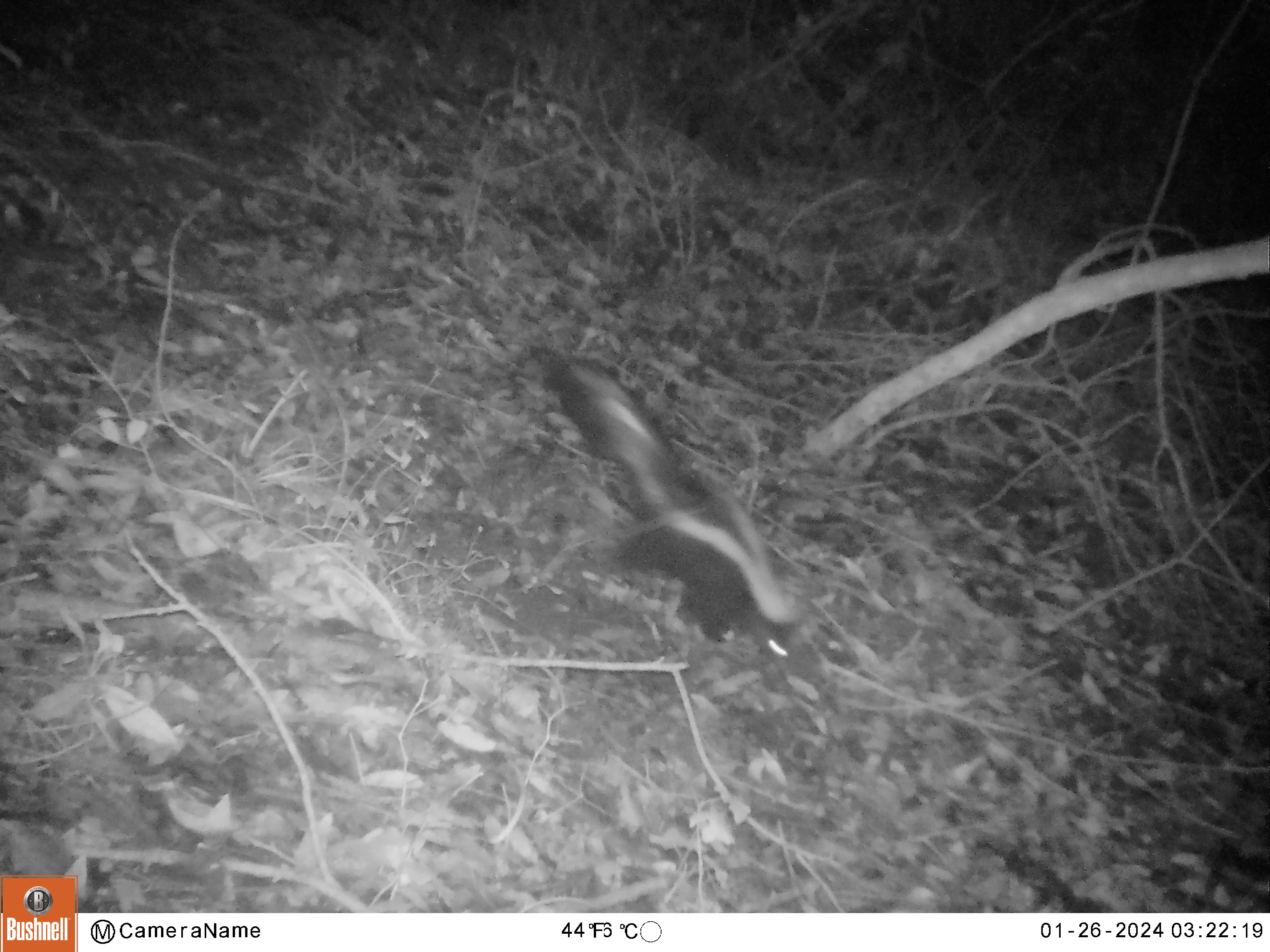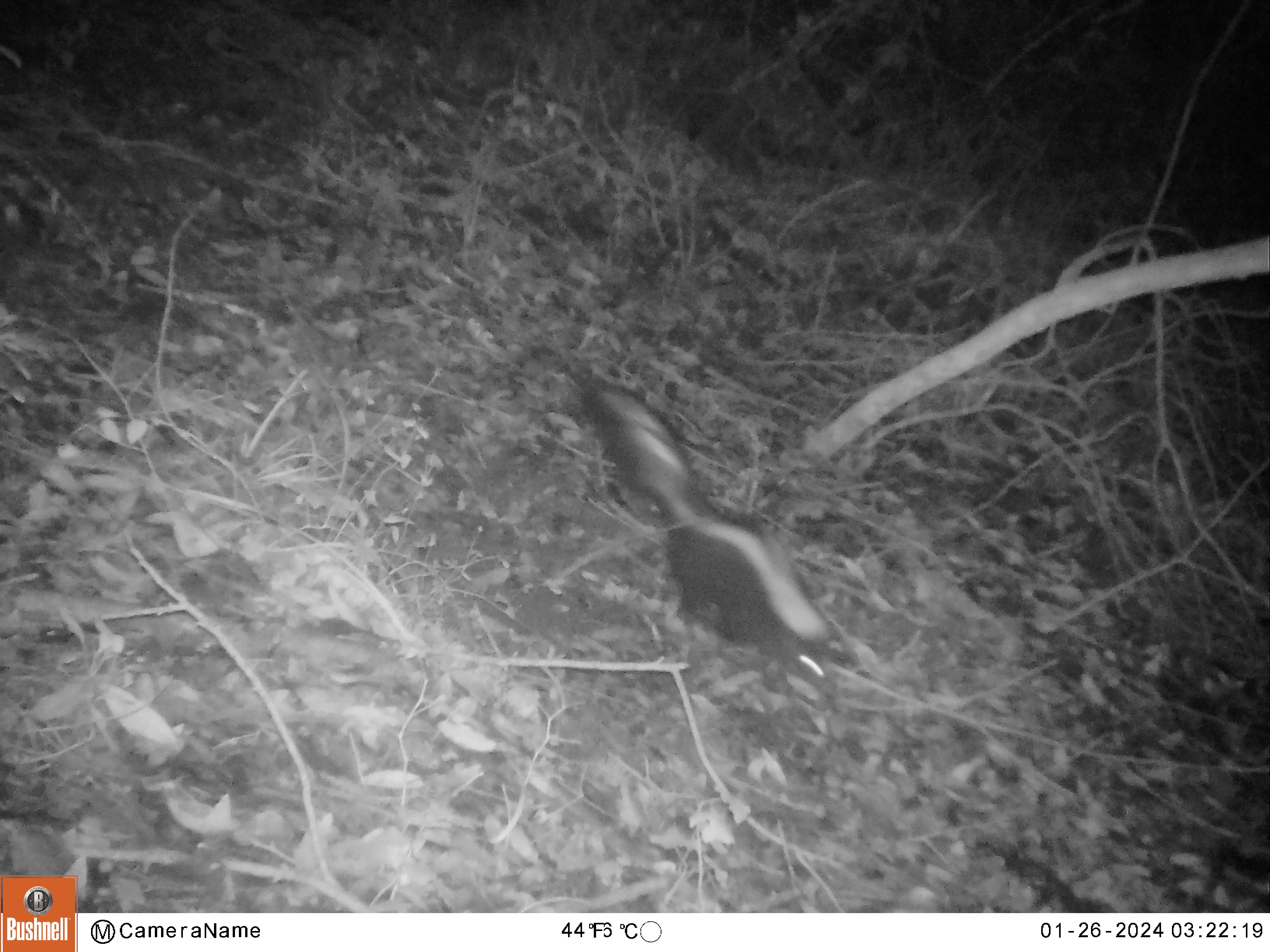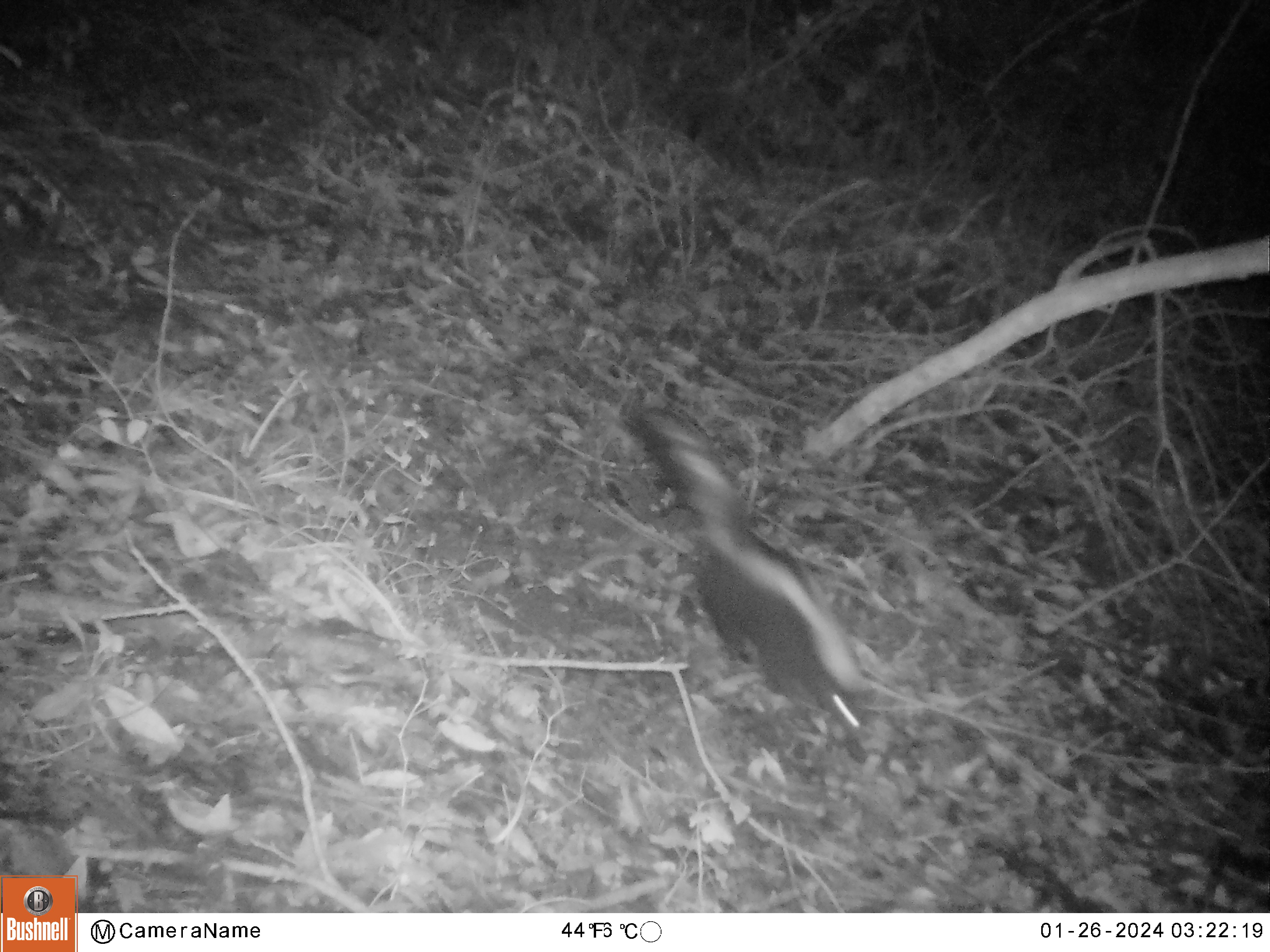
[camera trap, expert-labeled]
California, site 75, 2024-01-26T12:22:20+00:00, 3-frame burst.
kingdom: Animalia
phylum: Chordata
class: Mammalia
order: Carnivora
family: Mephitidae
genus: Mephitis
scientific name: Mephitis mephitis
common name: striped skunk